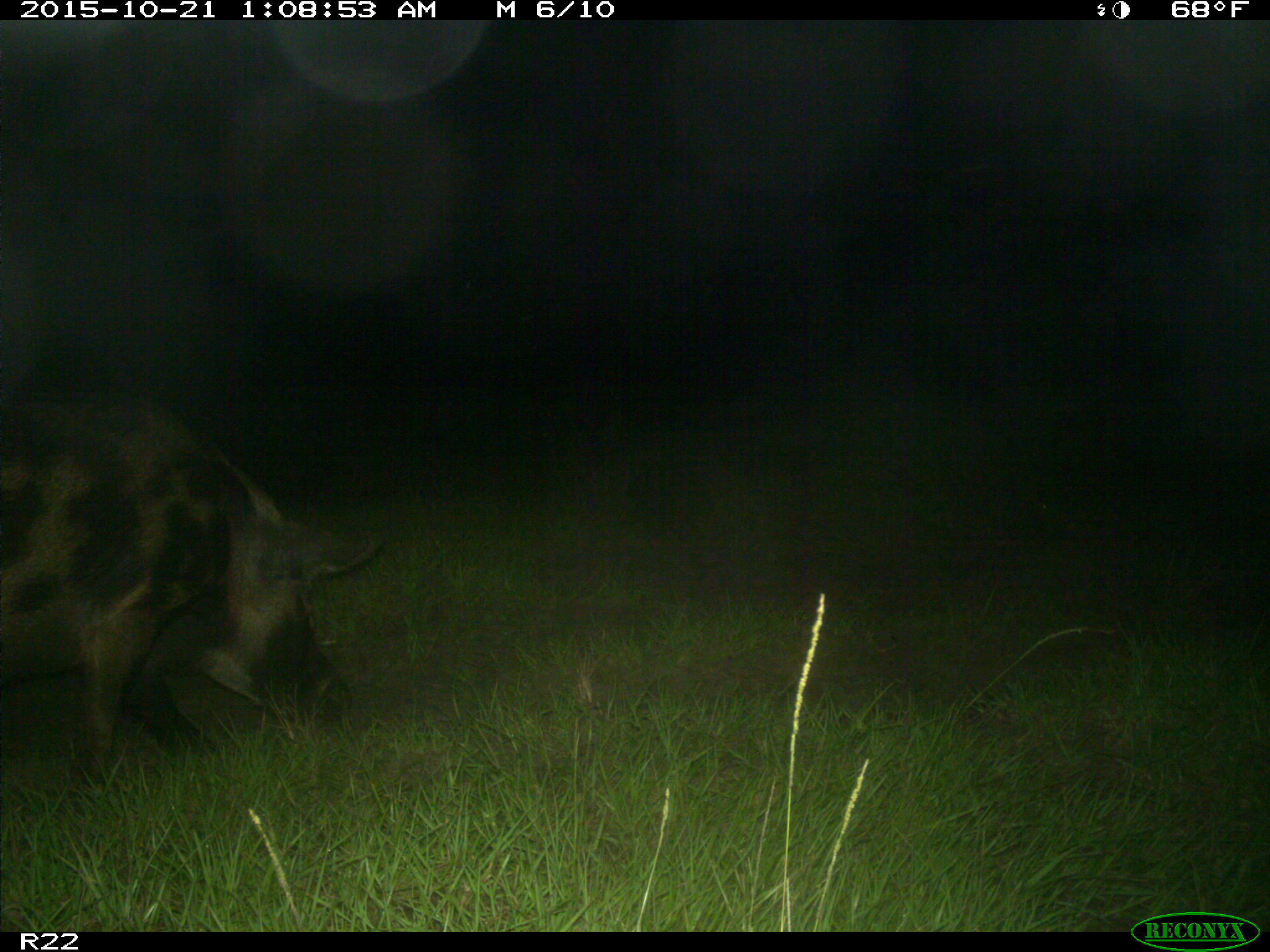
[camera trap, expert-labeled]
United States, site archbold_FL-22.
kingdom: Animalia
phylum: Chordata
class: Mammalia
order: Artiodactyla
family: Suidae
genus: Sus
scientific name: Sus scrofa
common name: wild boar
Sus scrofa (wild boar).